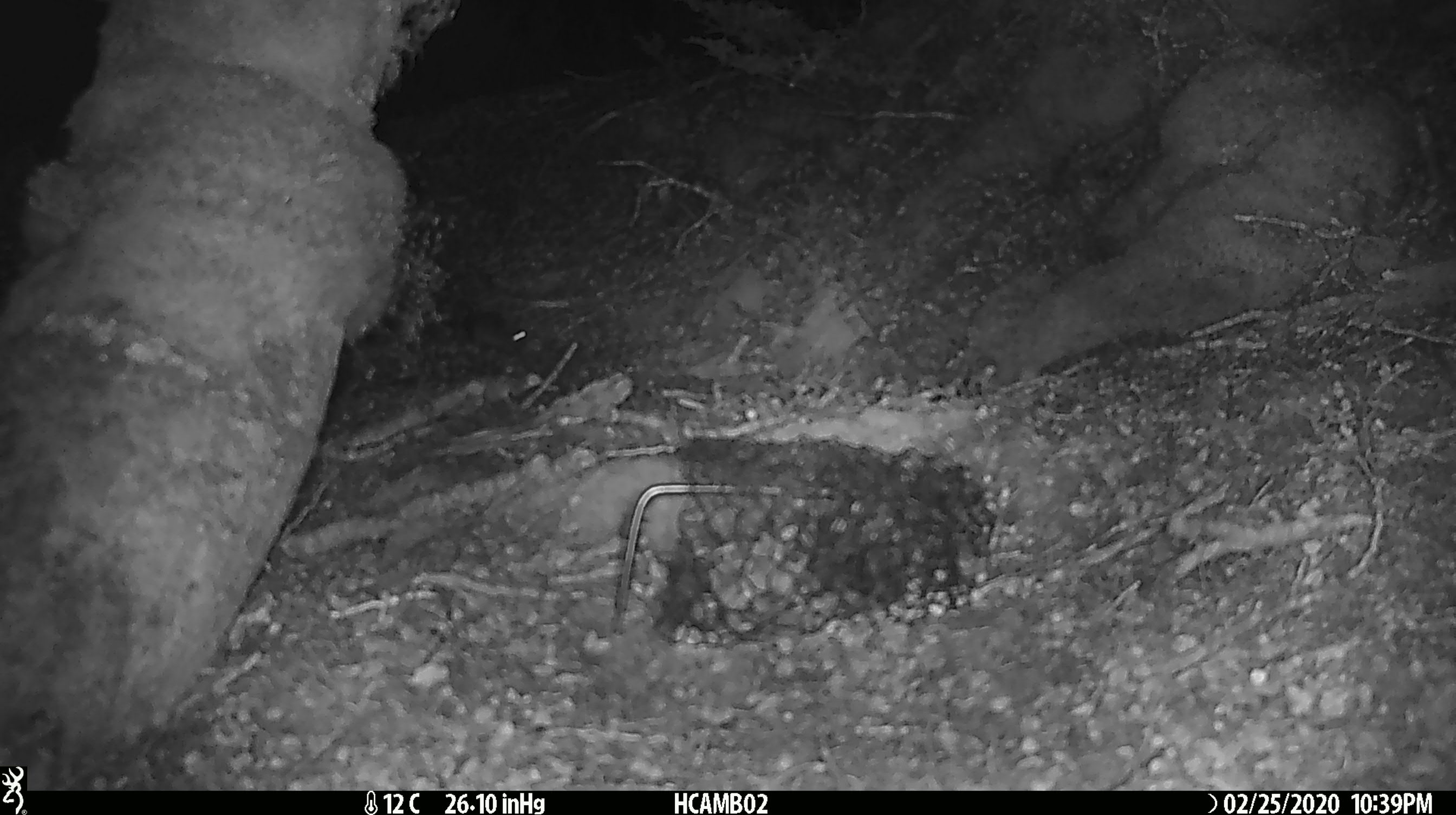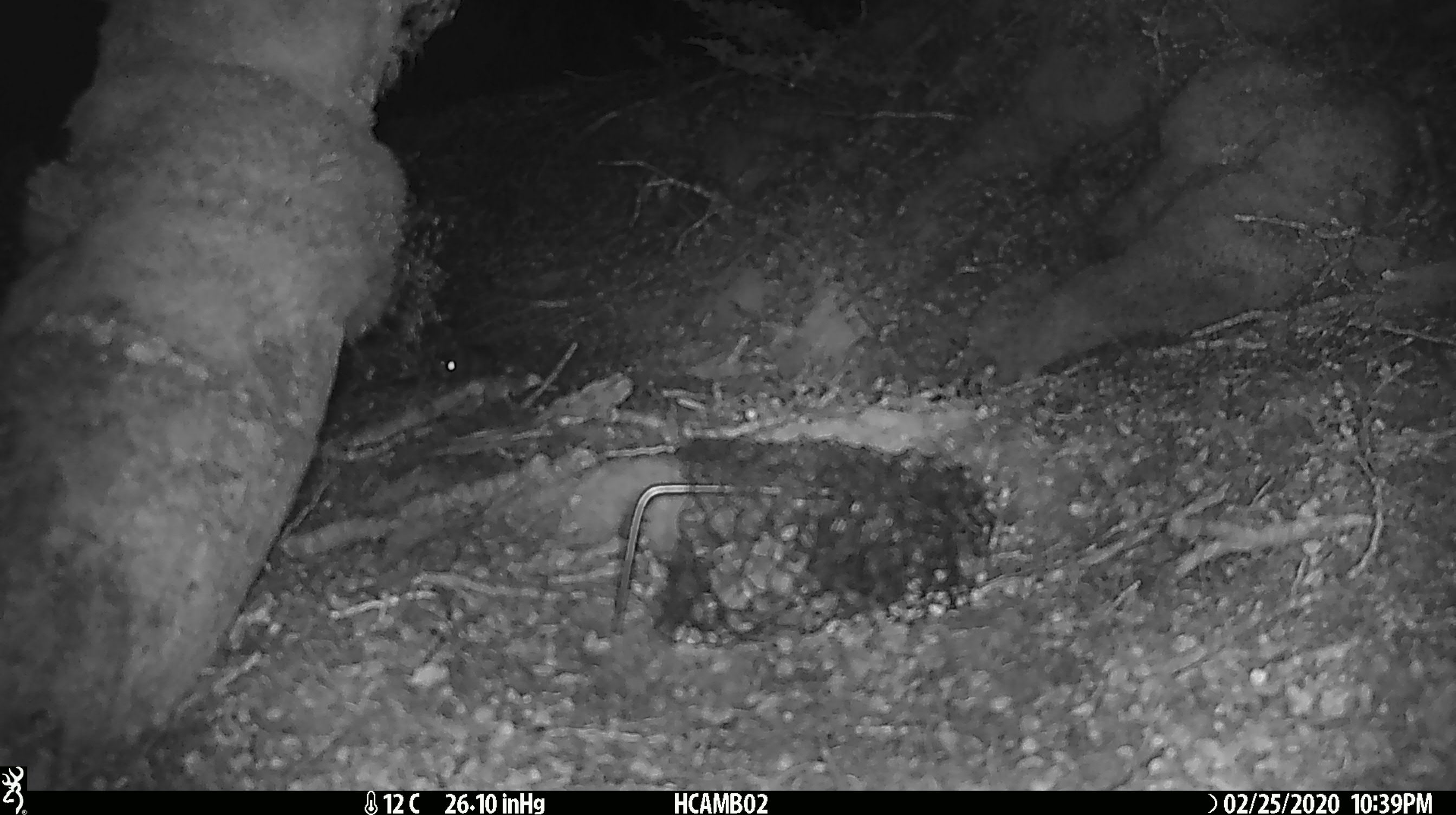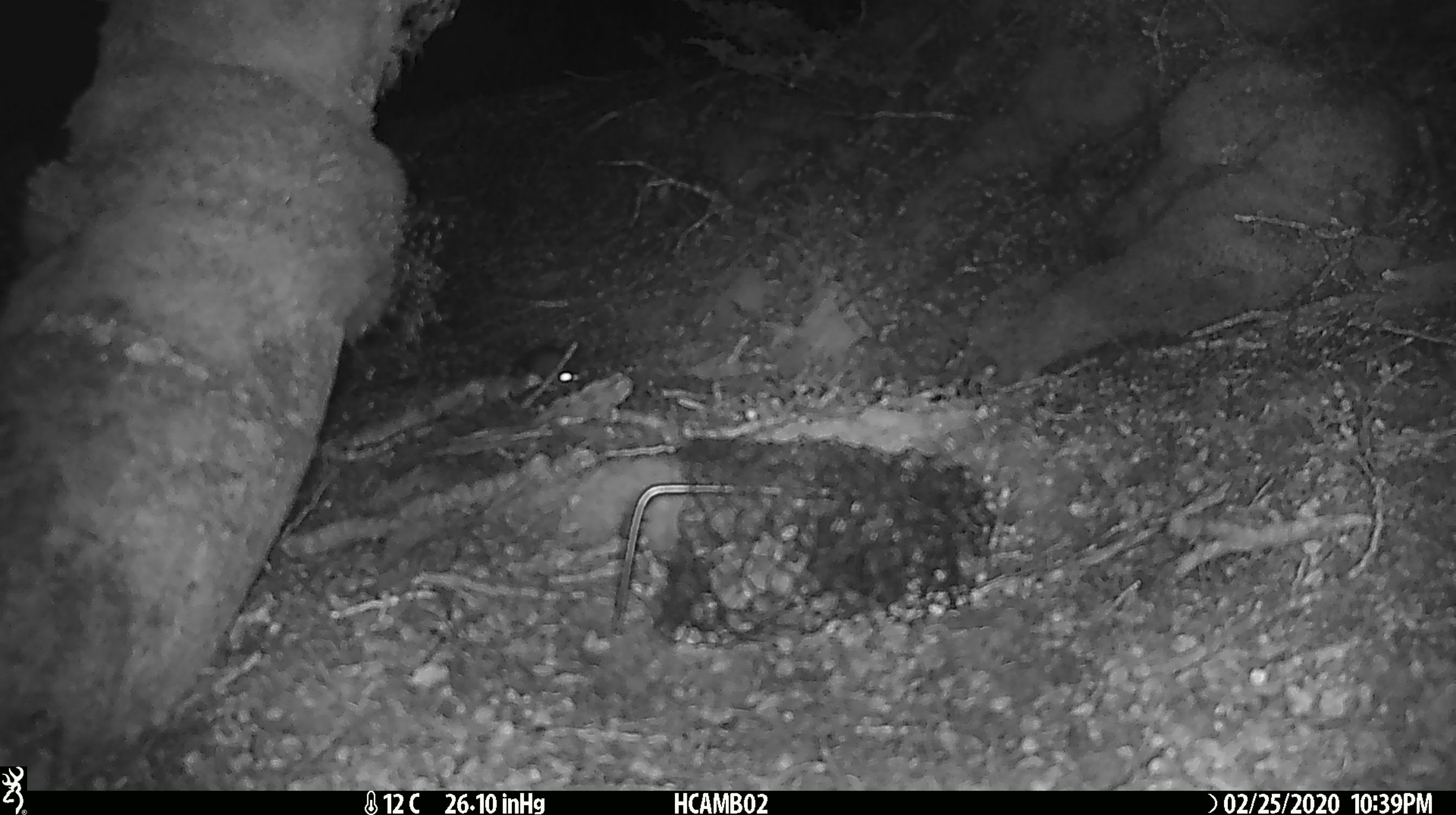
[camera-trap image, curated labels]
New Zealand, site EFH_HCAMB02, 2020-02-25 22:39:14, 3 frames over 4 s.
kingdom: Animalia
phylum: Chordata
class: Mammalia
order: Rodentia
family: Muridae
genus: Mus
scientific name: Mus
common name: mouse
Mouse (Mus).